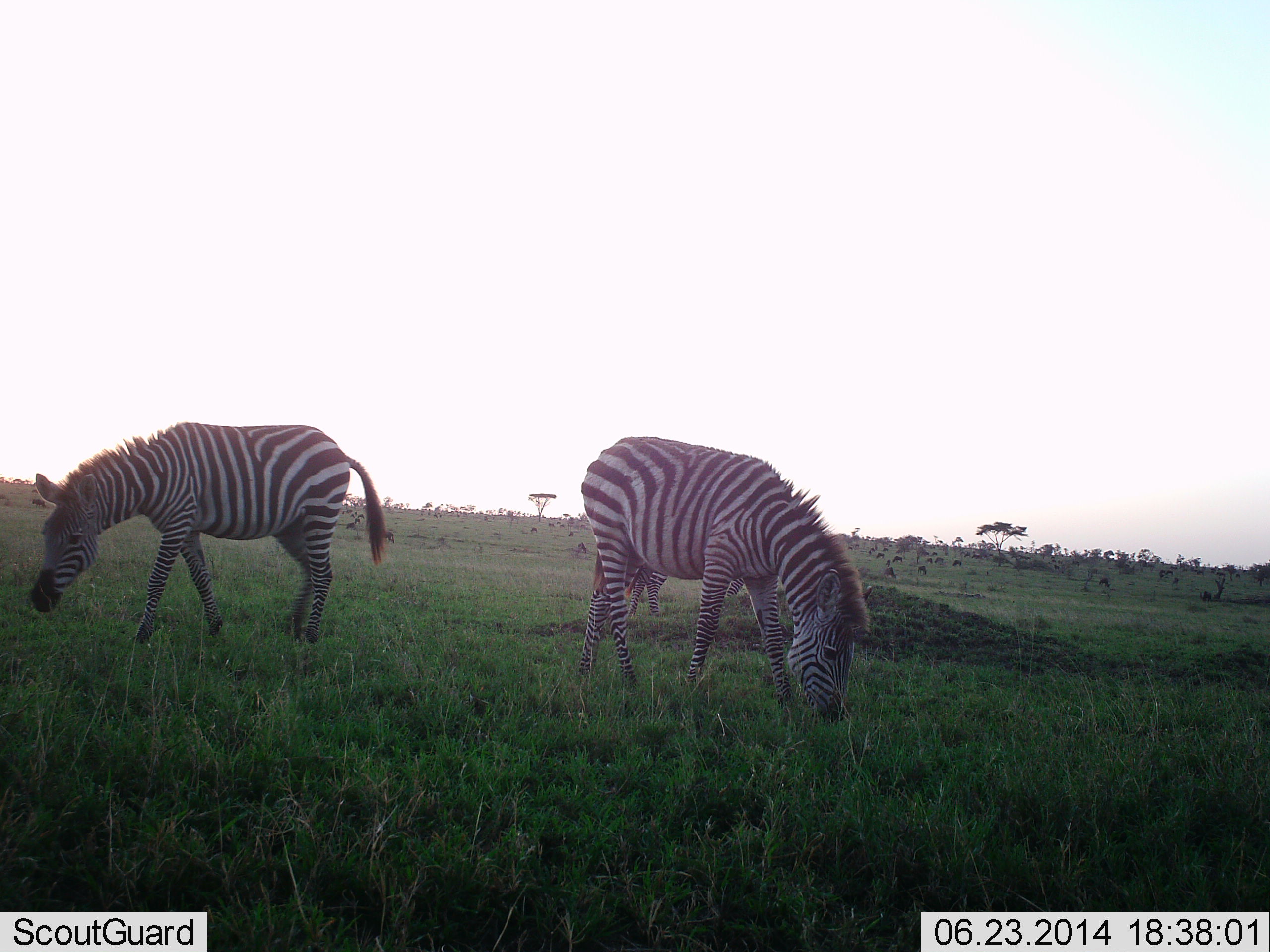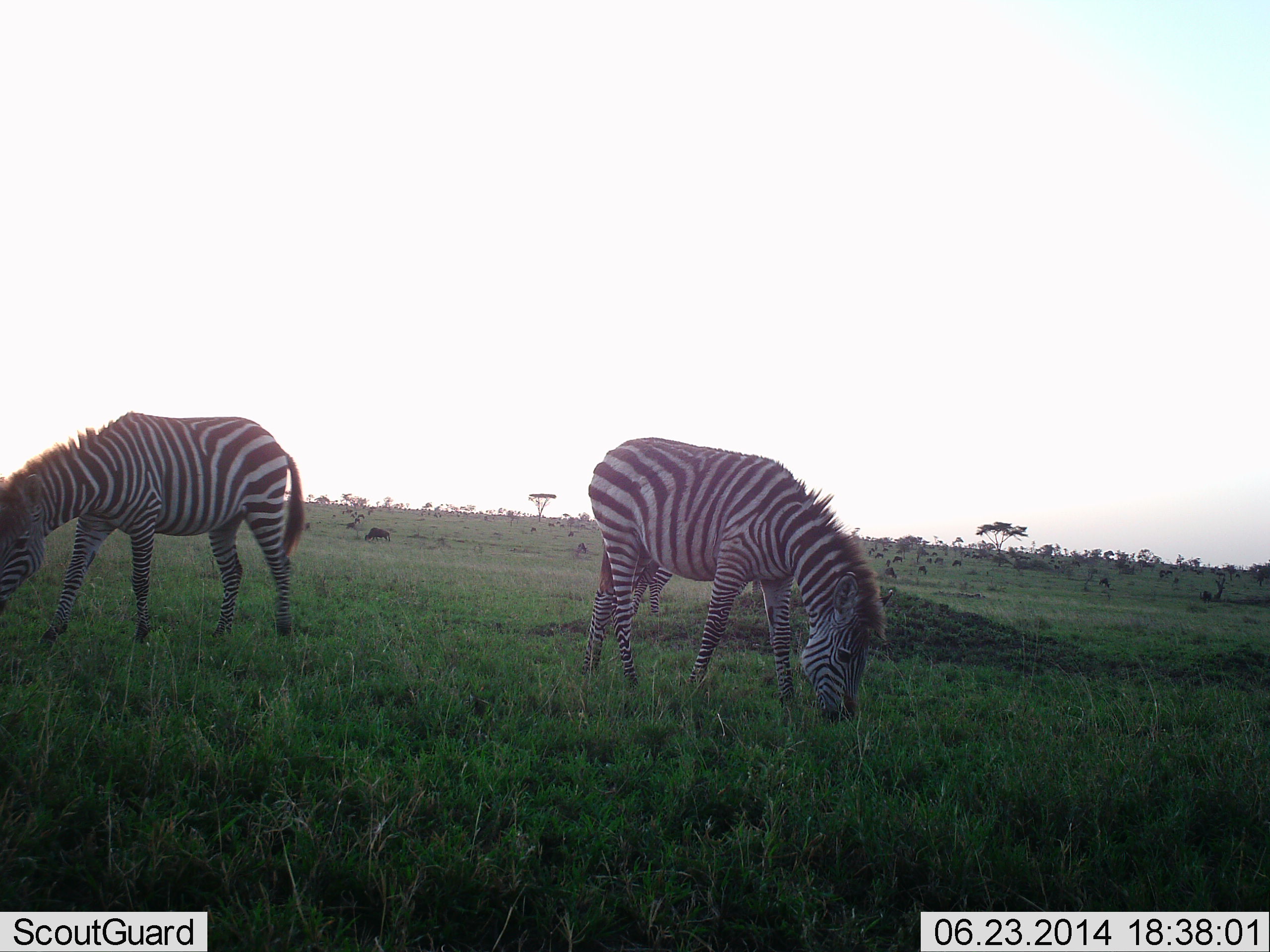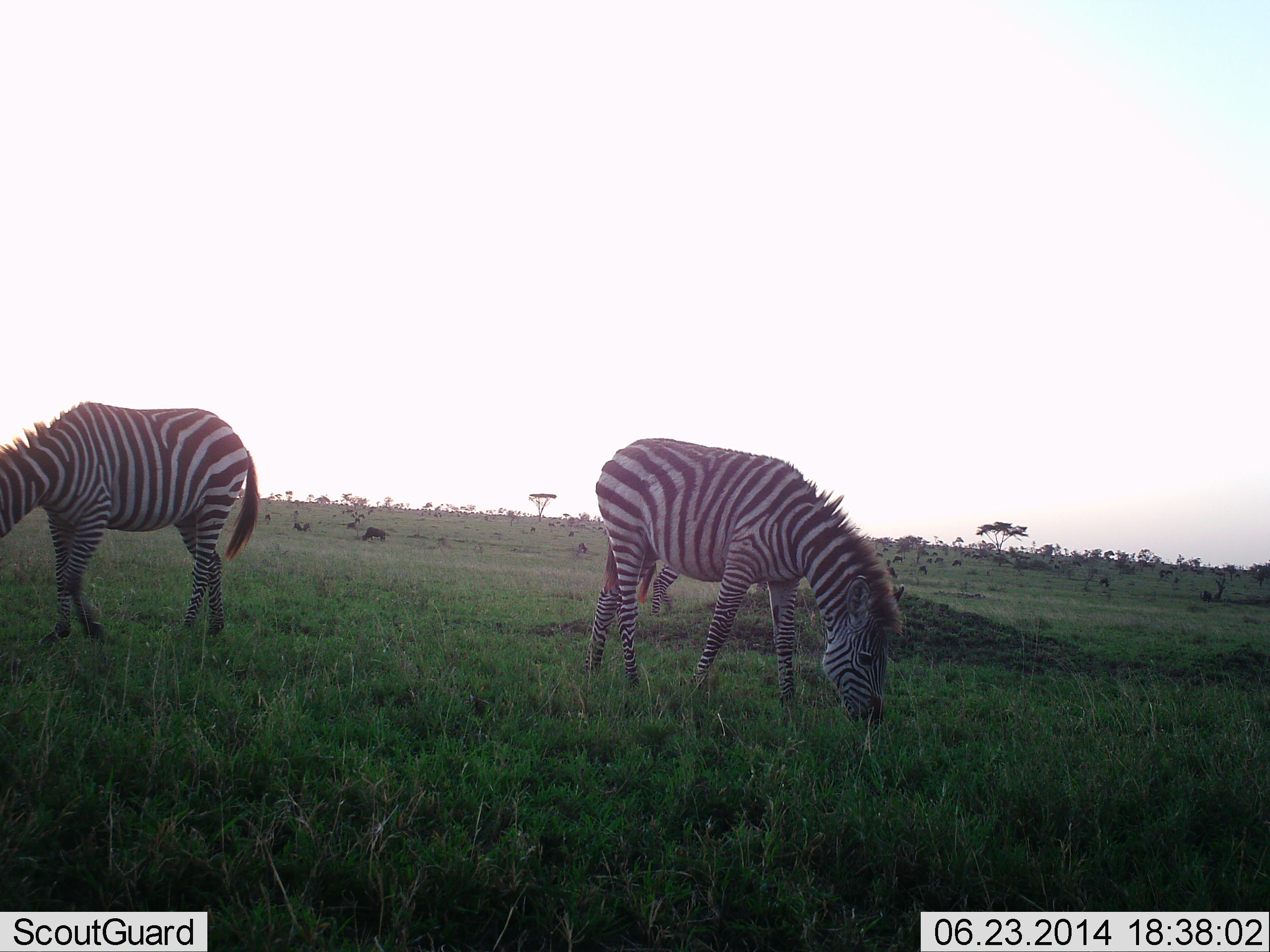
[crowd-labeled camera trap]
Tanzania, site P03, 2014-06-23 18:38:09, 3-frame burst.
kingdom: Animalia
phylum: Chordata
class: Mammalia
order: Perissodactyla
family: Equidae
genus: Equus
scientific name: Equus quagga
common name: plains zebra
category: zebra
Zebra (plains zebra) (Equus quagga), count 2. Behavior (volunteer vote fractions): standing 36%, resting 0%, moving 36%, interacting 0%. Young present (vote fraction): 0%. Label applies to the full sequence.